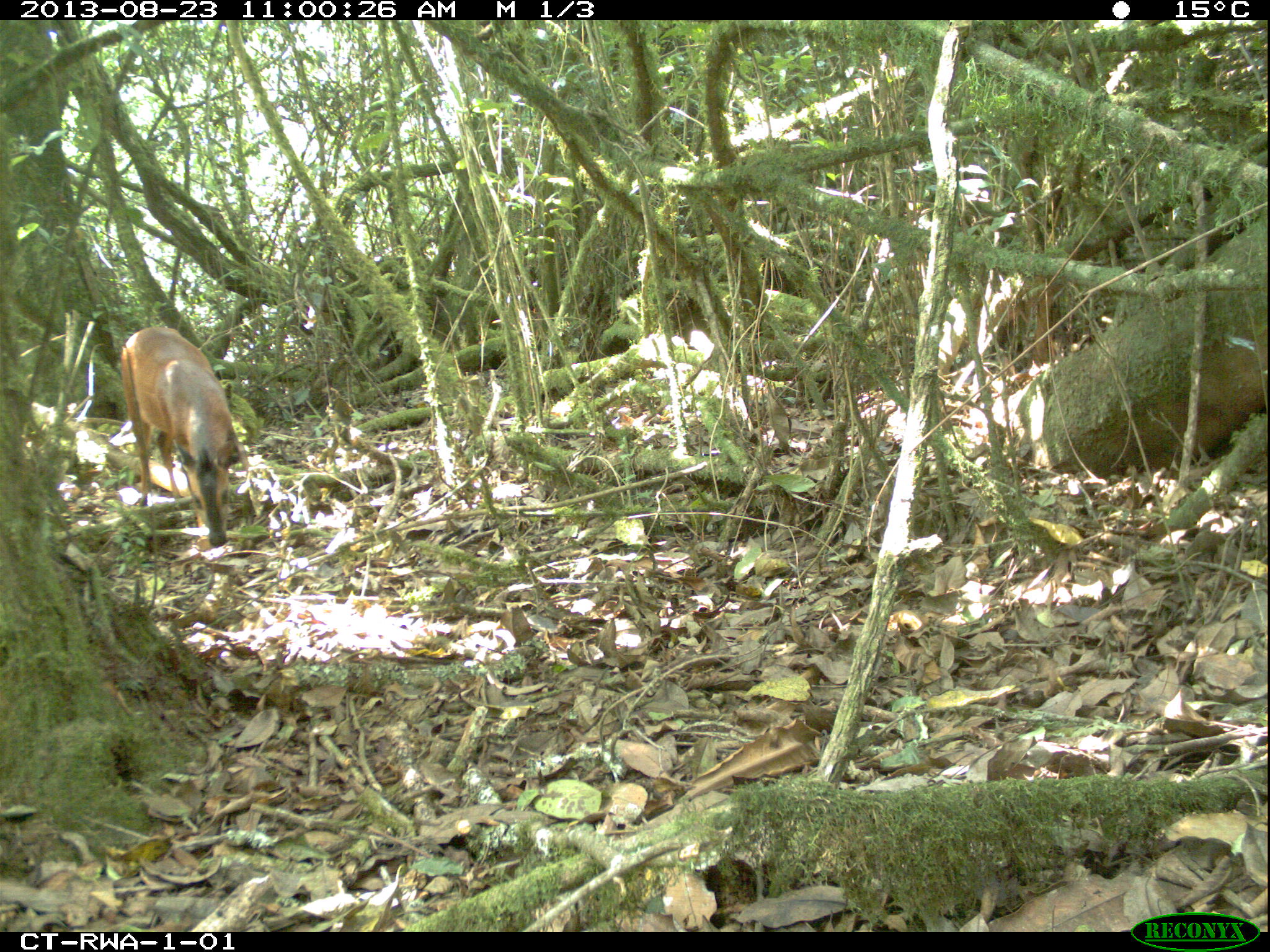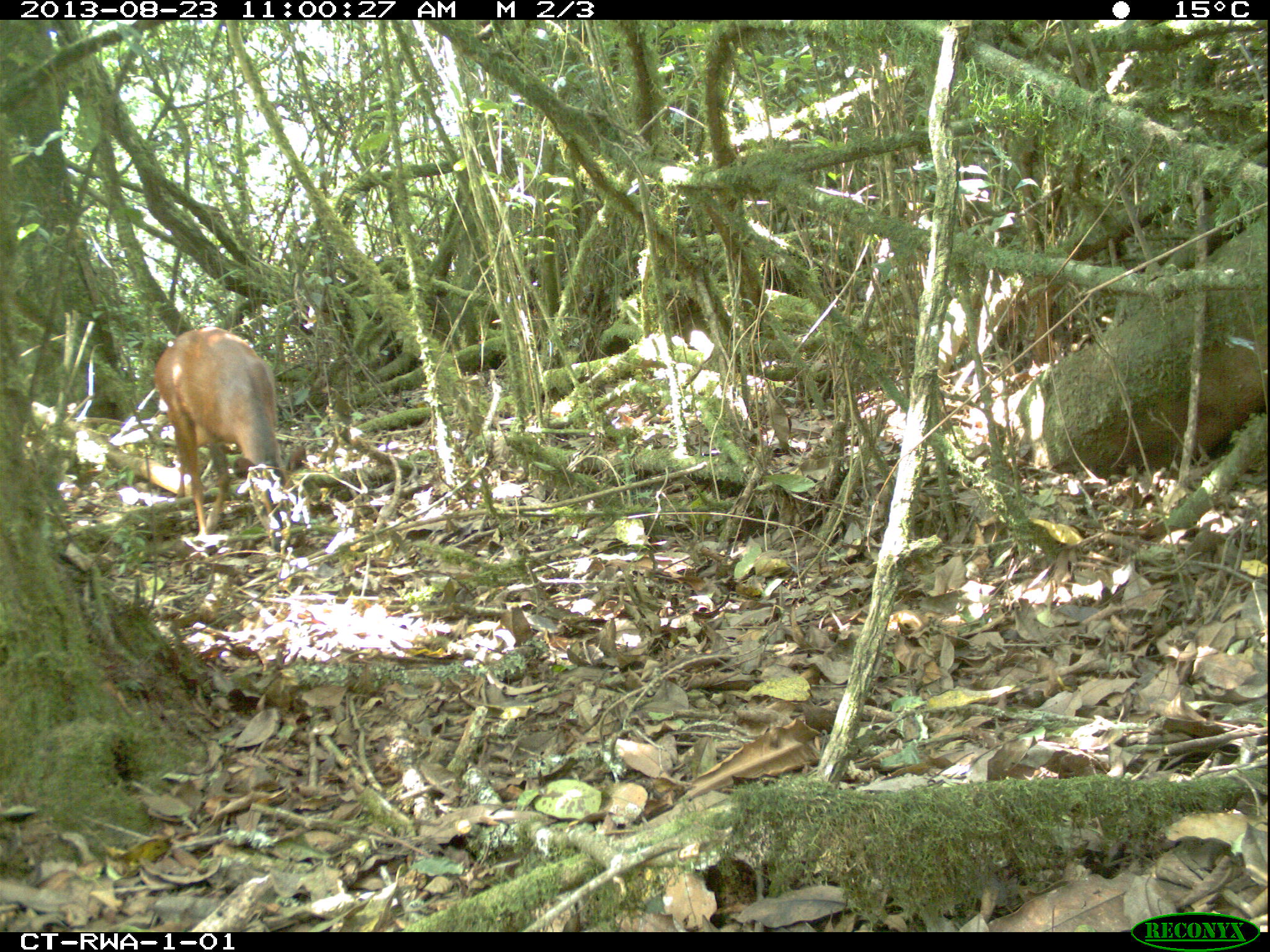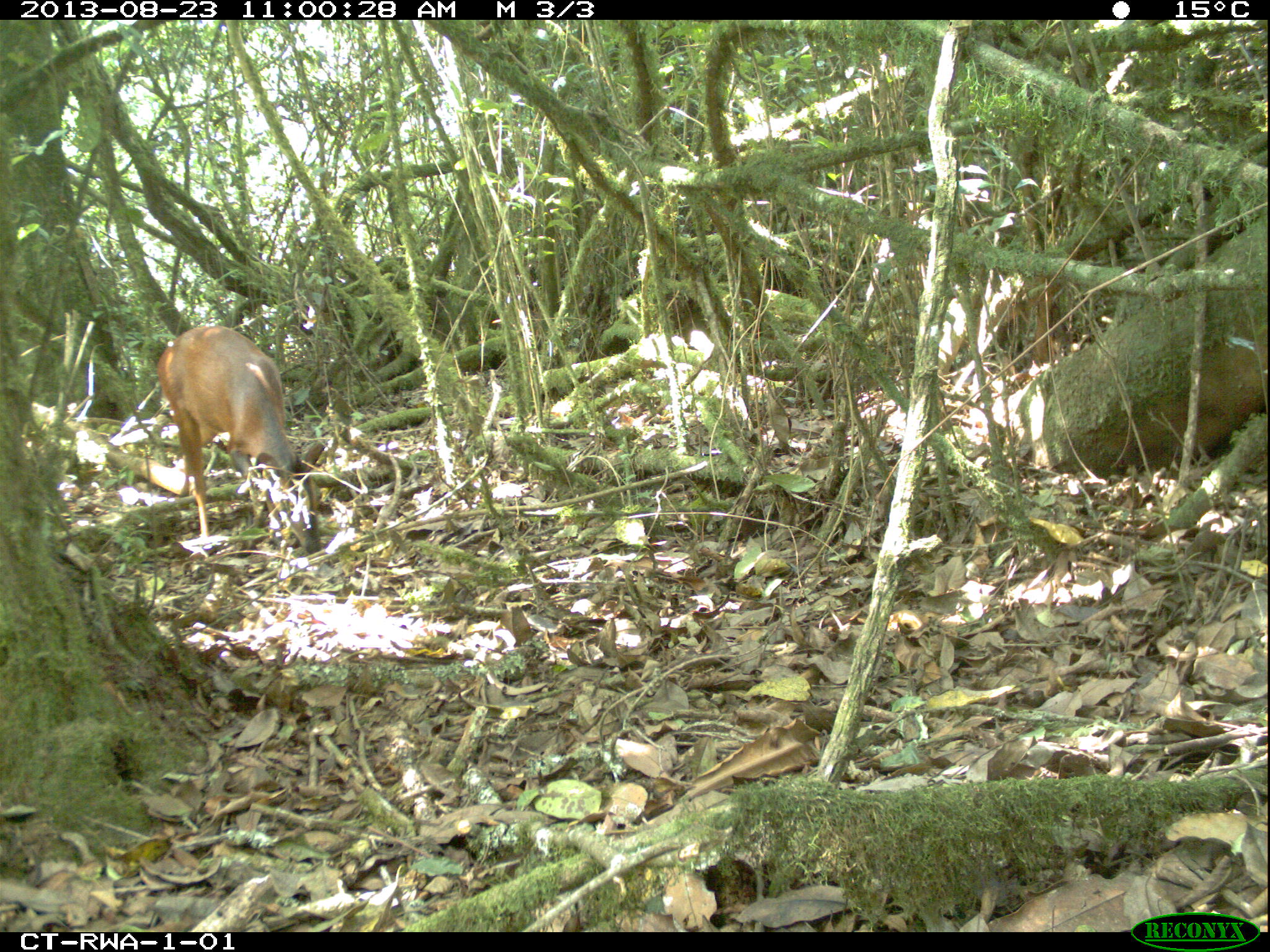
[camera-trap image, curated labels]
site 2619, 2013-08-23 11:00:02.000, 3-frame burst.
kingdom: Animalia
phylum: Chordata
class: Mammalia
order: Artiodactyla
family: Bovidae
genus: Cephalophus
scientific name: Cephalophus nigrifrons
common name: black-fronted duiker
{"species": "Cephalophus nigrifrons (black-fronted duiker)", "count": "1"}